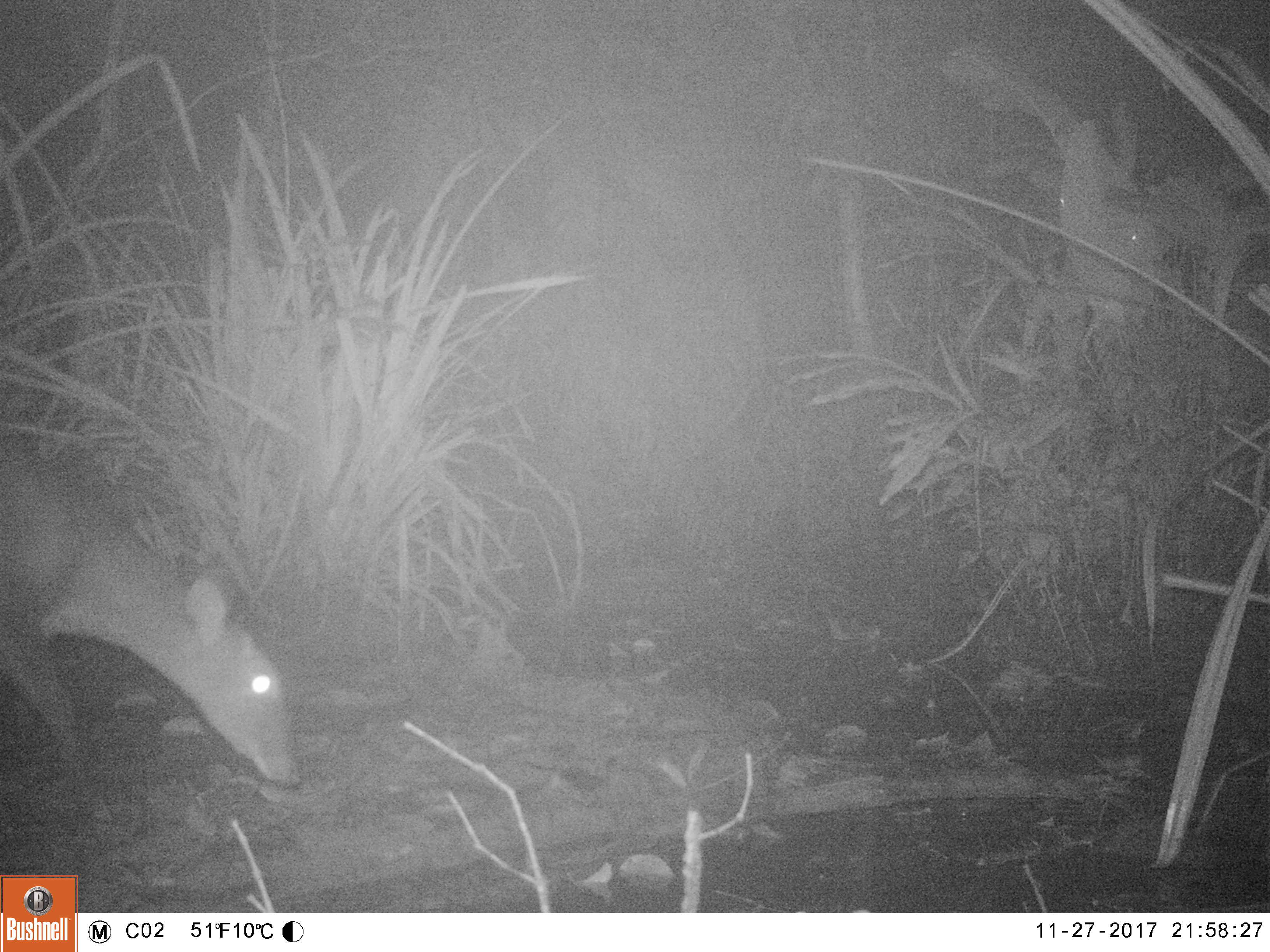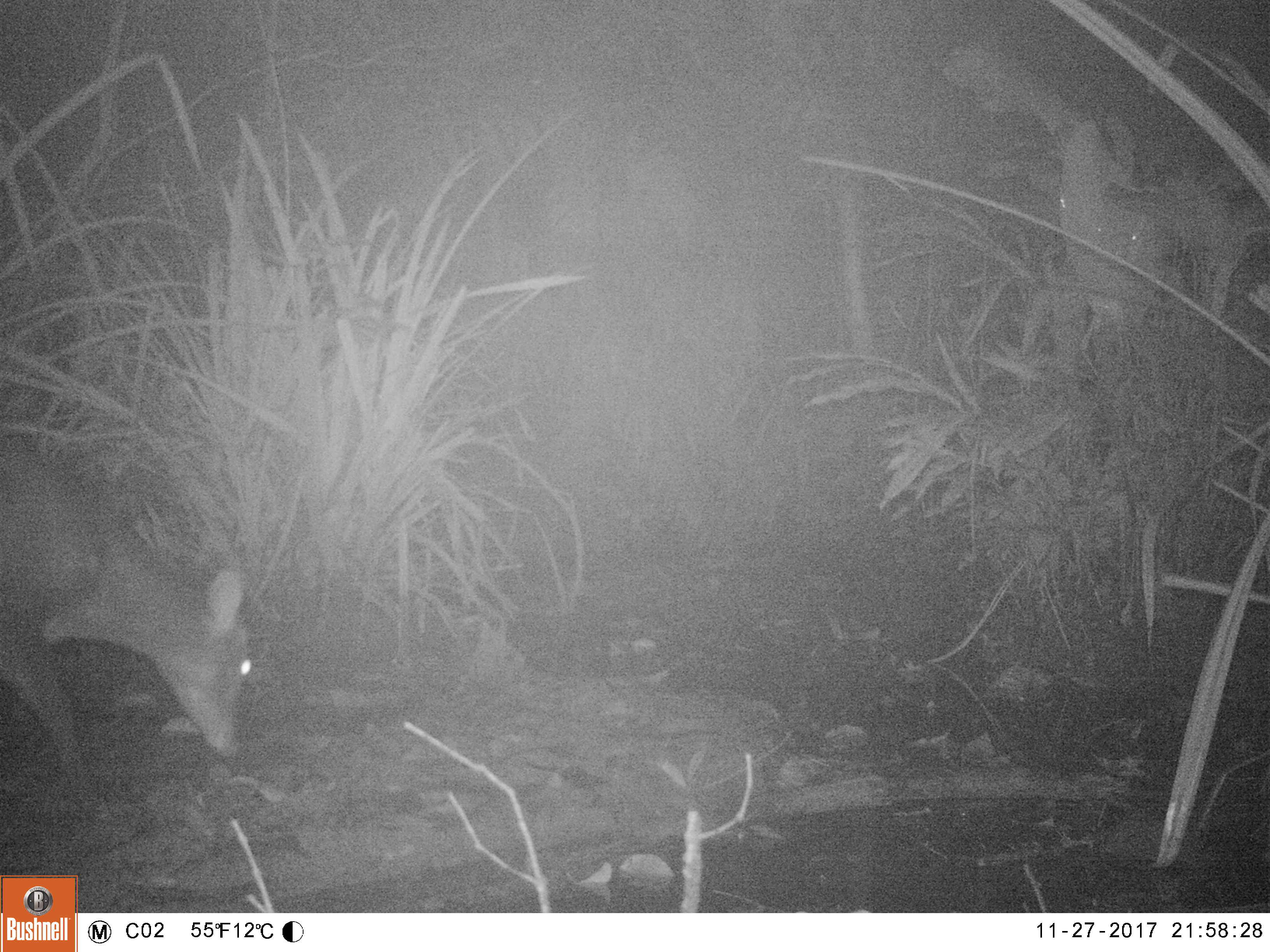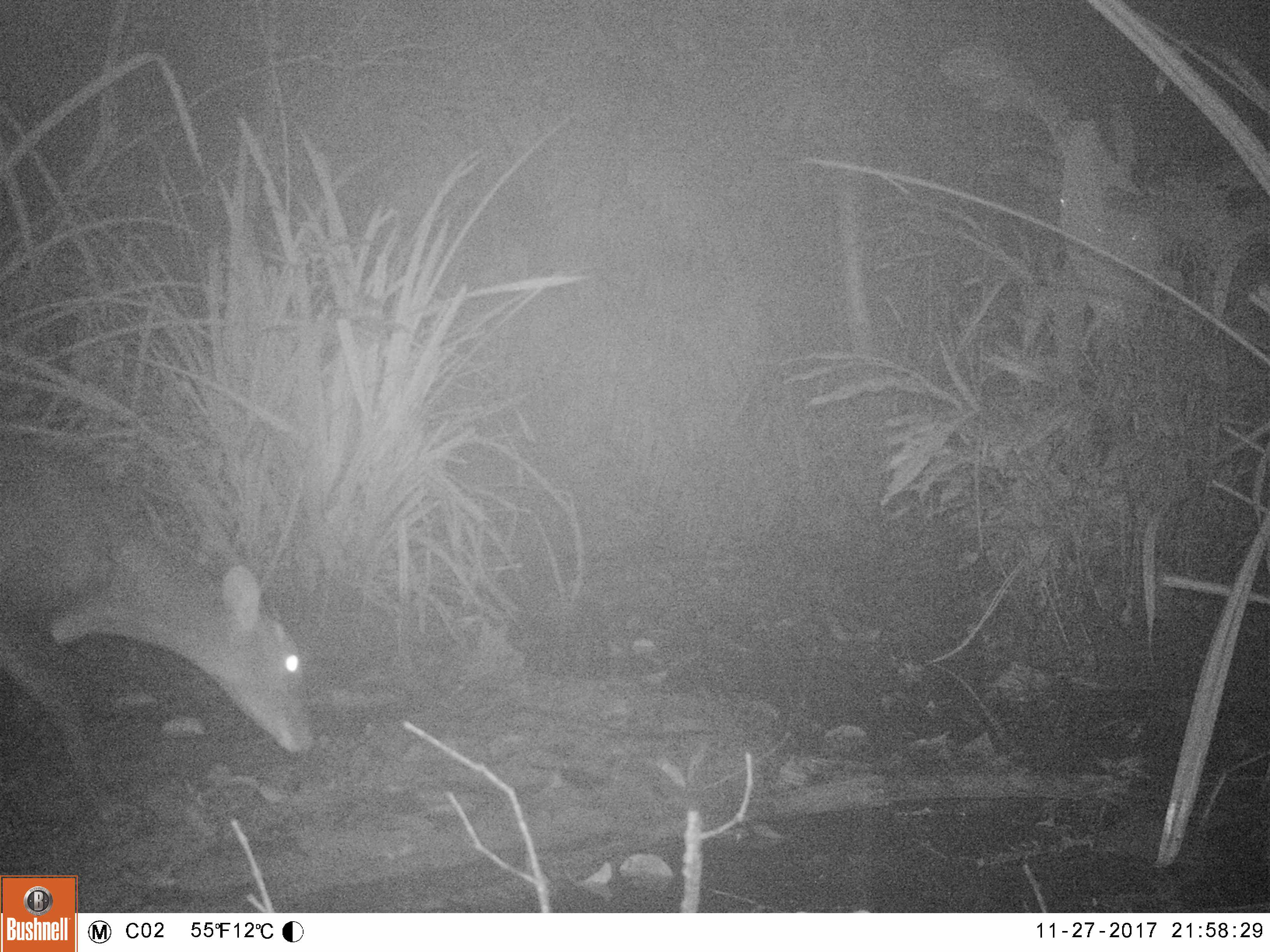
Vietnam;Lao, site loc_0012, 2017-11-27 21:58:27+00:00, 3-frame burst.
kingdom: Animalia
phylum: Chordata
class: Mammalia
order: Artiodactyla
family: Cervidae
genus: Muntiacus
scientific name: Muntiacus vuquangensis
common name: large-antlered muntjac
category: large antlered muntjac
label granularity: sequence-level